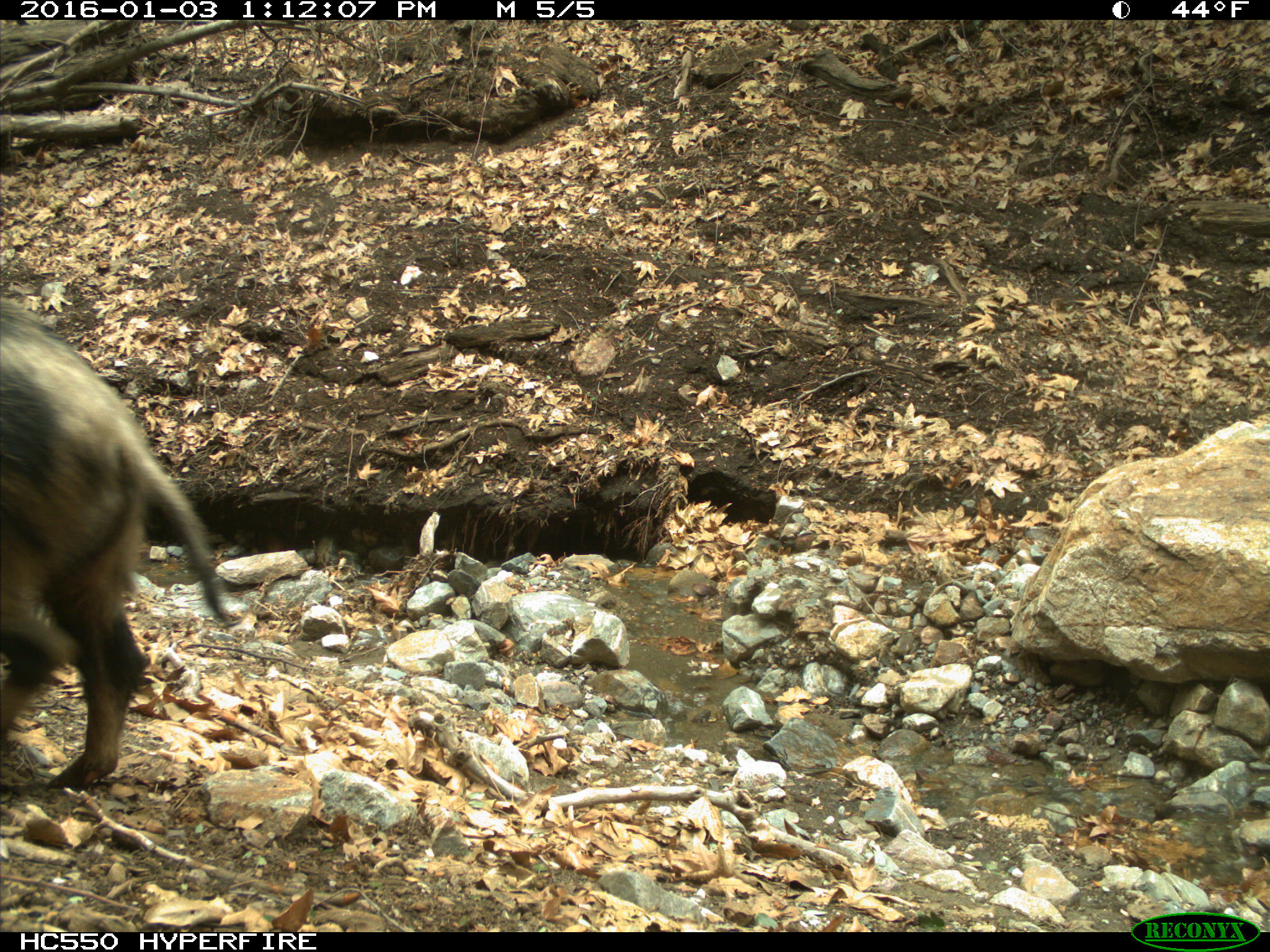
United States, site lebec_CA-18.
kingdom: Animalia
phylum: Chordata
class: Mammalia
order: Artiodactyla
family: Suidae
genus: Sus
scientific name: Sus scrofa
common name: wild boar